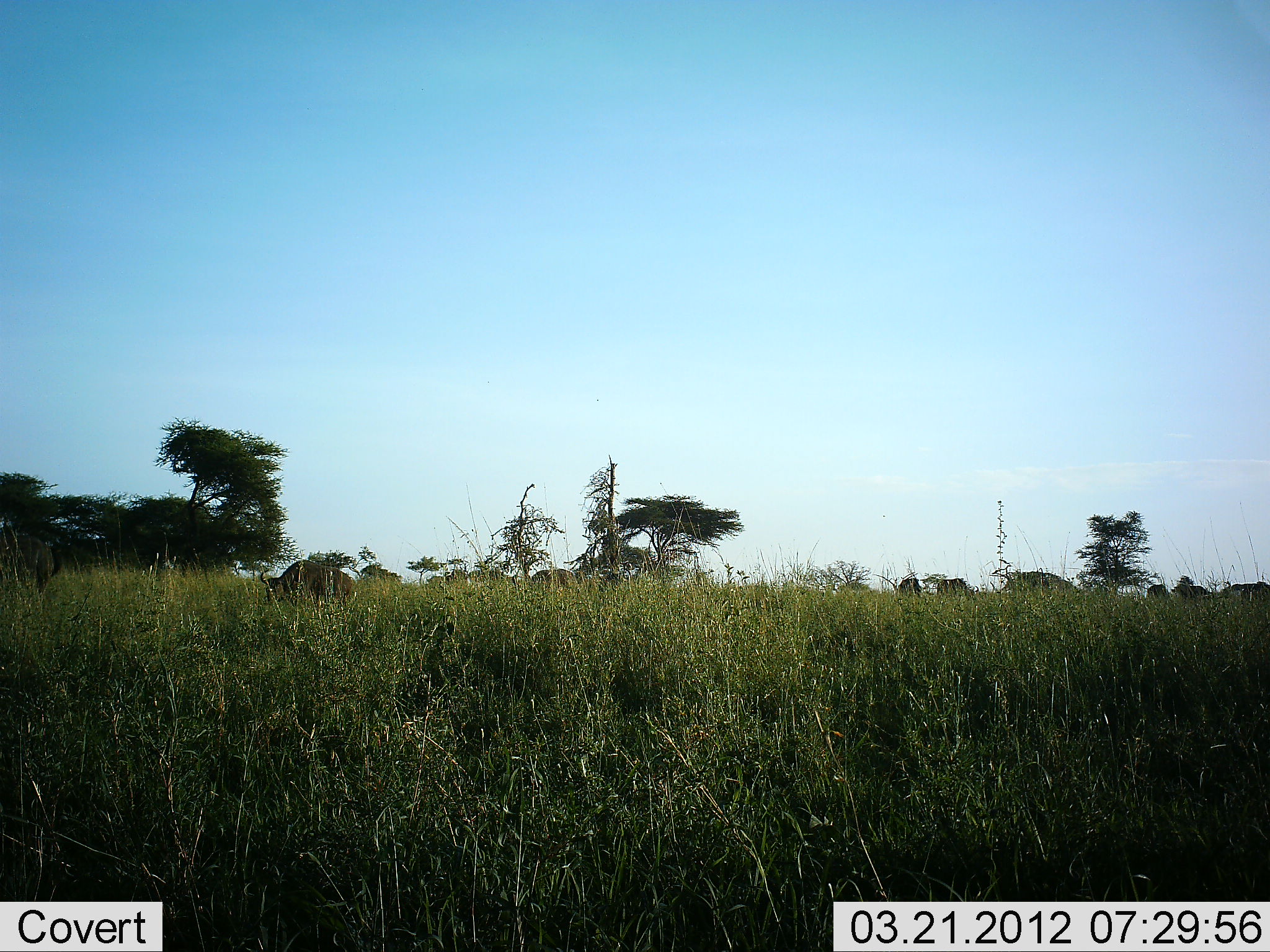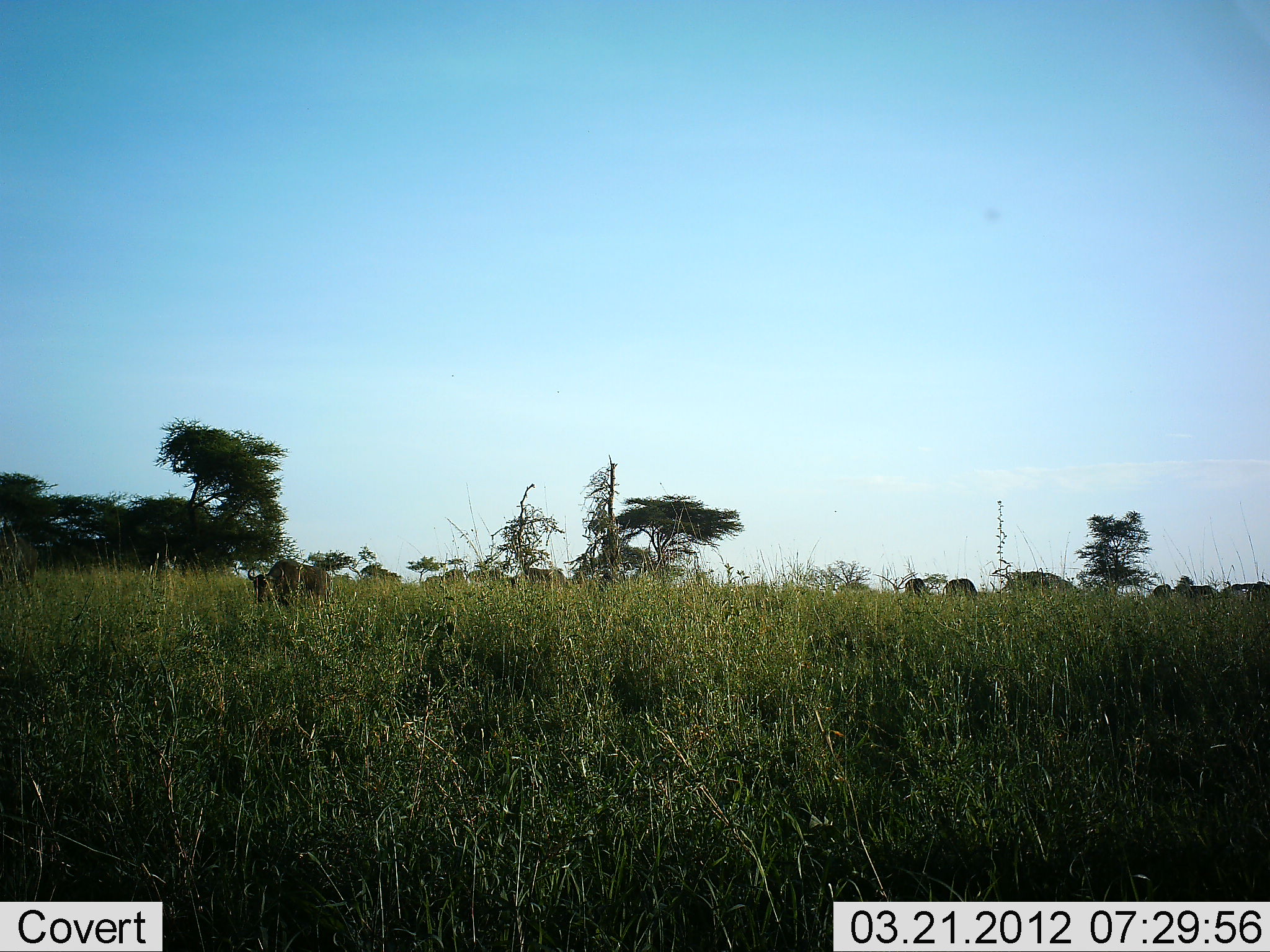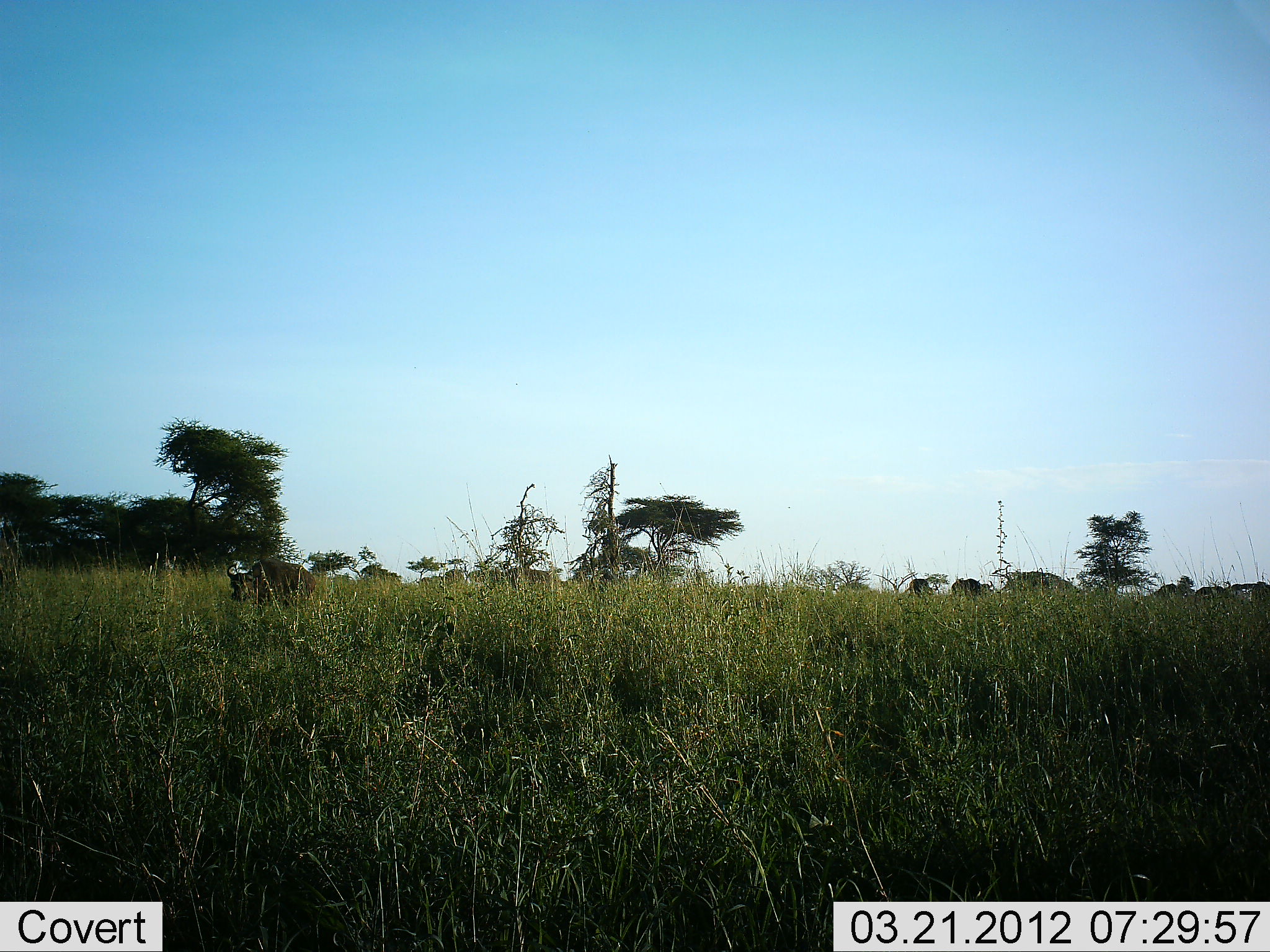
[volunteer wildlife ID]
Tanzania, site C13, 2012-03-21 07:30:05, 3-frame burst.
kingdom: Animalia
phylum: Chordata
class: Mammalia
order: Artiodactyla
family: Bovidae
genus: Connochaetes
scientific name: Connochaetes taurinus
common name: blue wildebeest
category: wildebeest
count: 11-50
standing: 39%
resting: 0%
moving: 44%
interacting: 6%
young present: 0%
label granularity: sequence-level